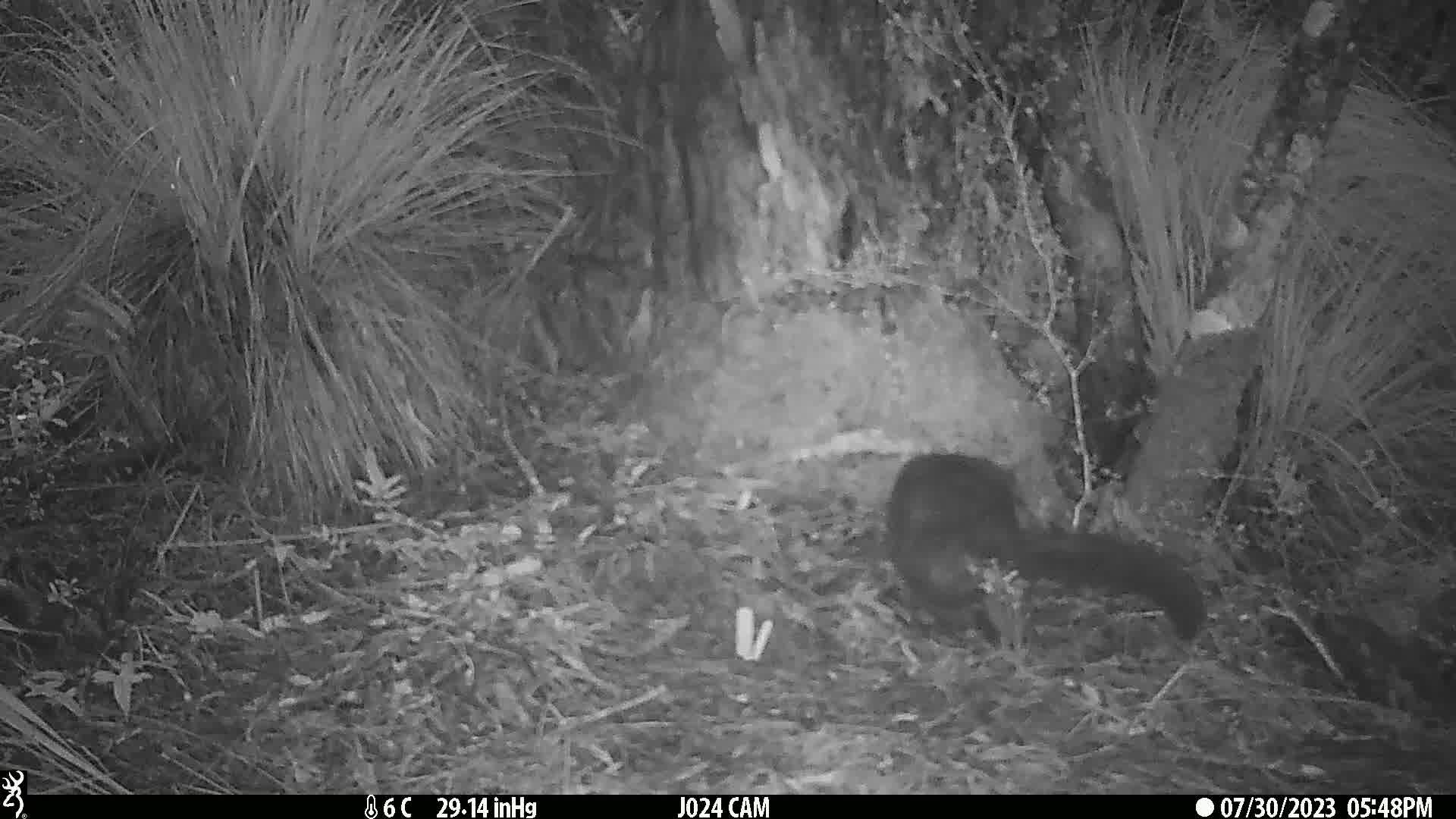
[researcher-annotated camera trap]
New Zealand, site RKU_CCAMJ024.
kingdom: Animalia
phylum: Chordata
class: Mammalia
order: Diprotodontia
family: Phalangeridae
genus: Trichosurus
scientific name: Trichosurus vulpecula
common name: common brushtail possum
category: possum